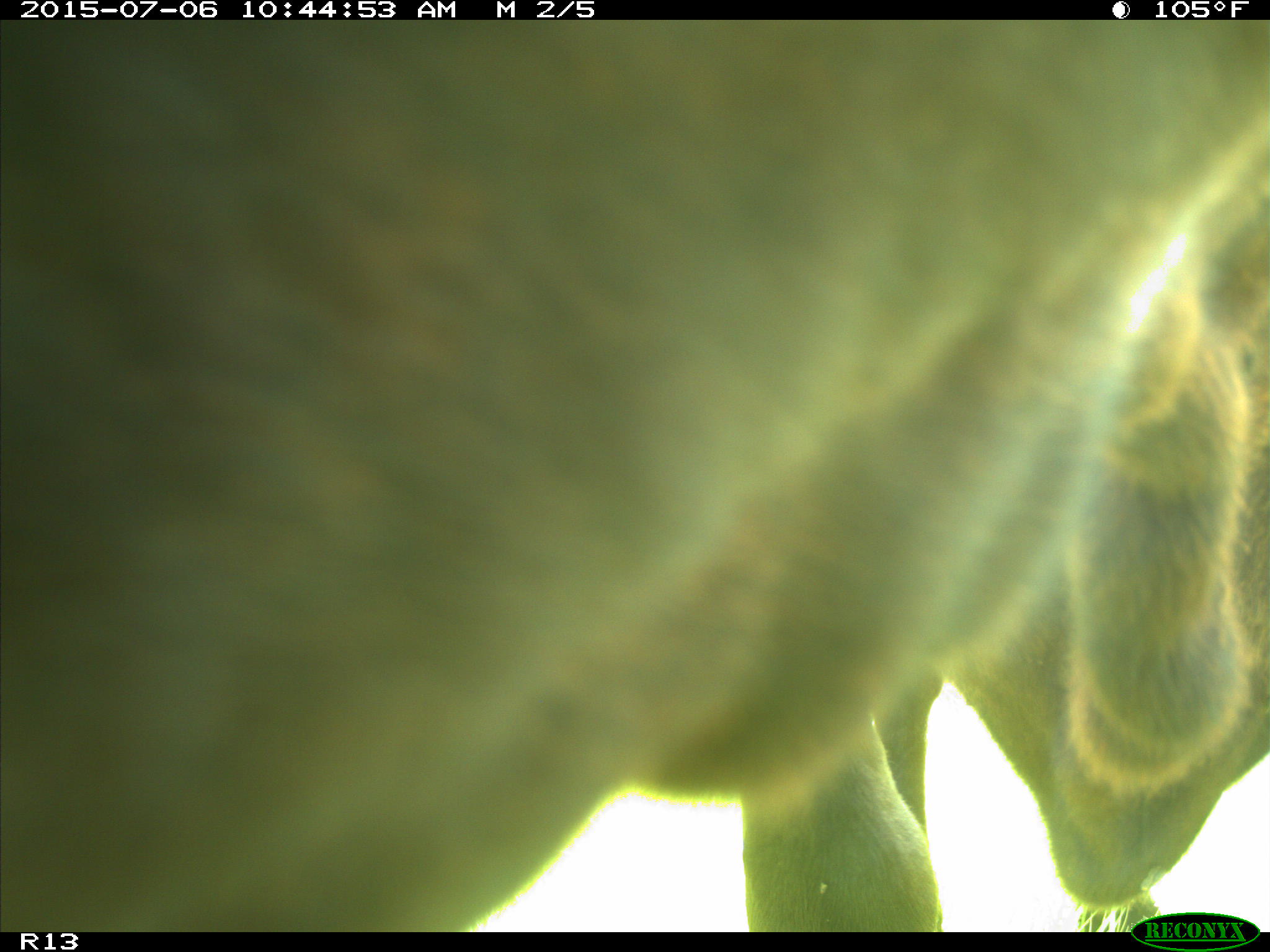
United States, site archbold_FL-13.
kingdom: Animalia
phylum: Chordata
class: Mammalia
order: Artiodactyla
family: Bovidae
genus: Bos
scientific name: Bos taurus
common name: domestic cow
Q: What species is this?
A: Bos taurus (domestic cow).